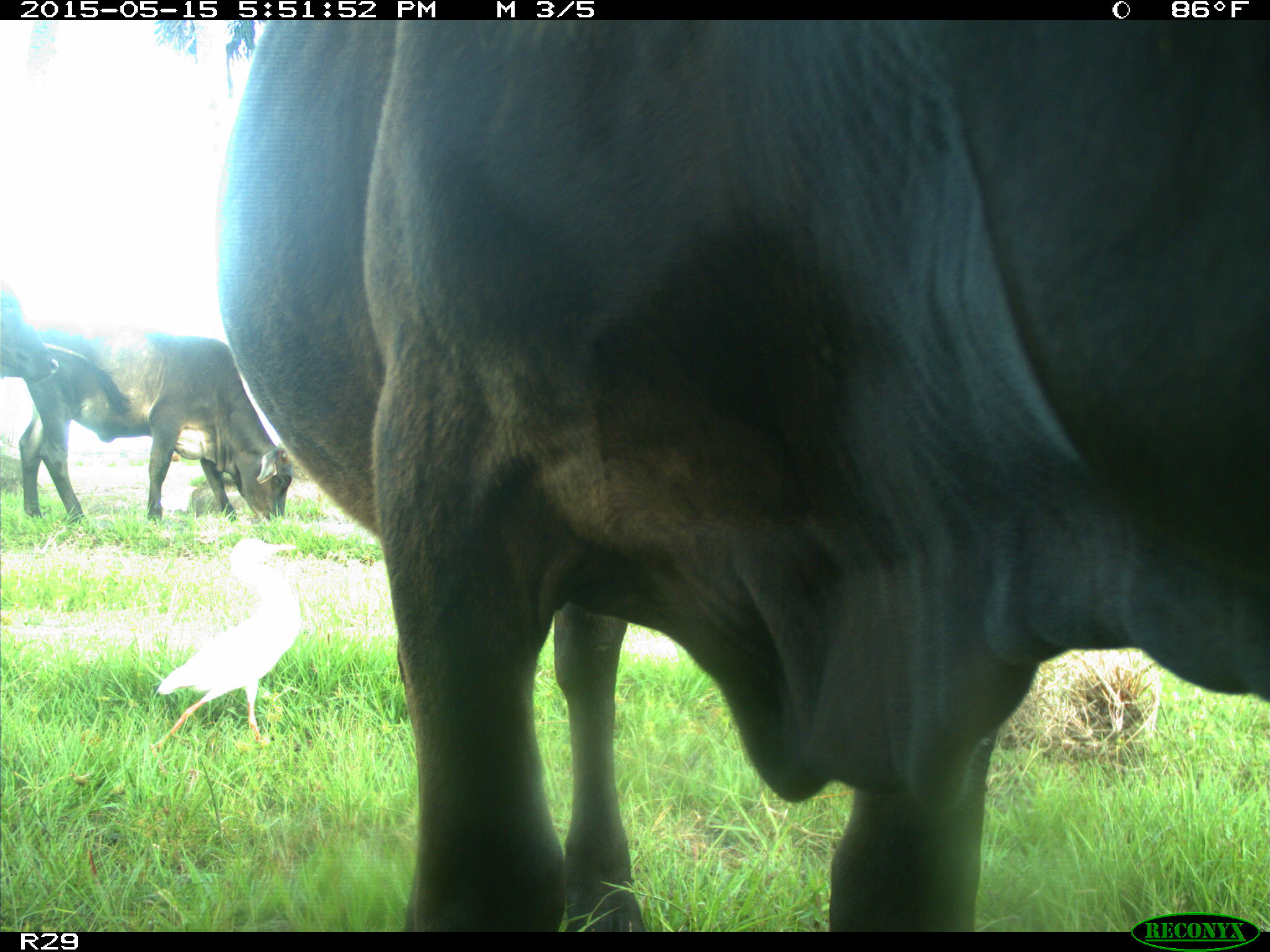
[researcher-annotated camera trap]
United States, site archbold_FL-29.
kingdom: Animalia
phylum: Chordata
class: Mammalia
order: Artiodactyla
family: Bovidae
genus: Bos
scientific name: Bos taurus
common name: domestic cow